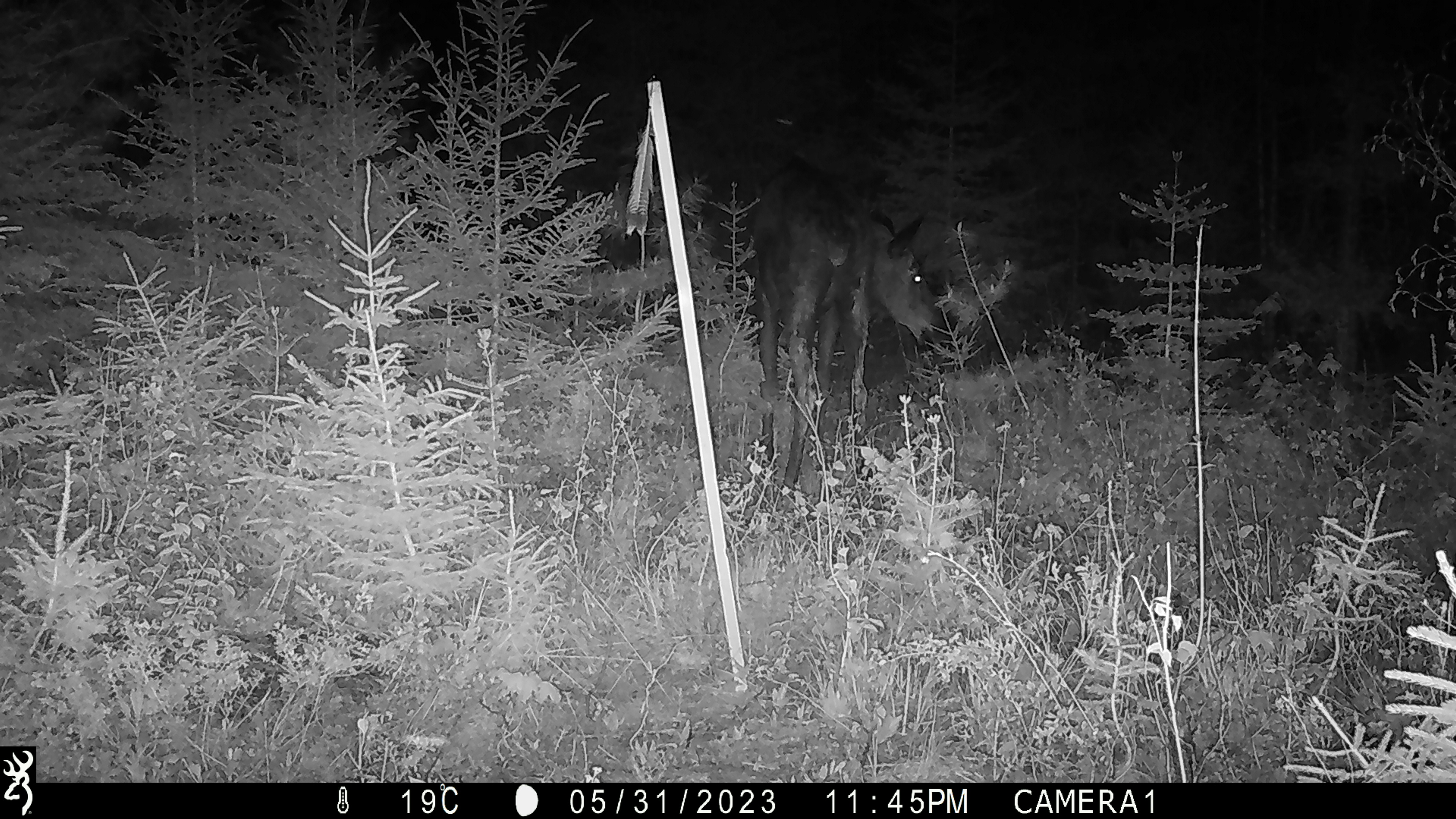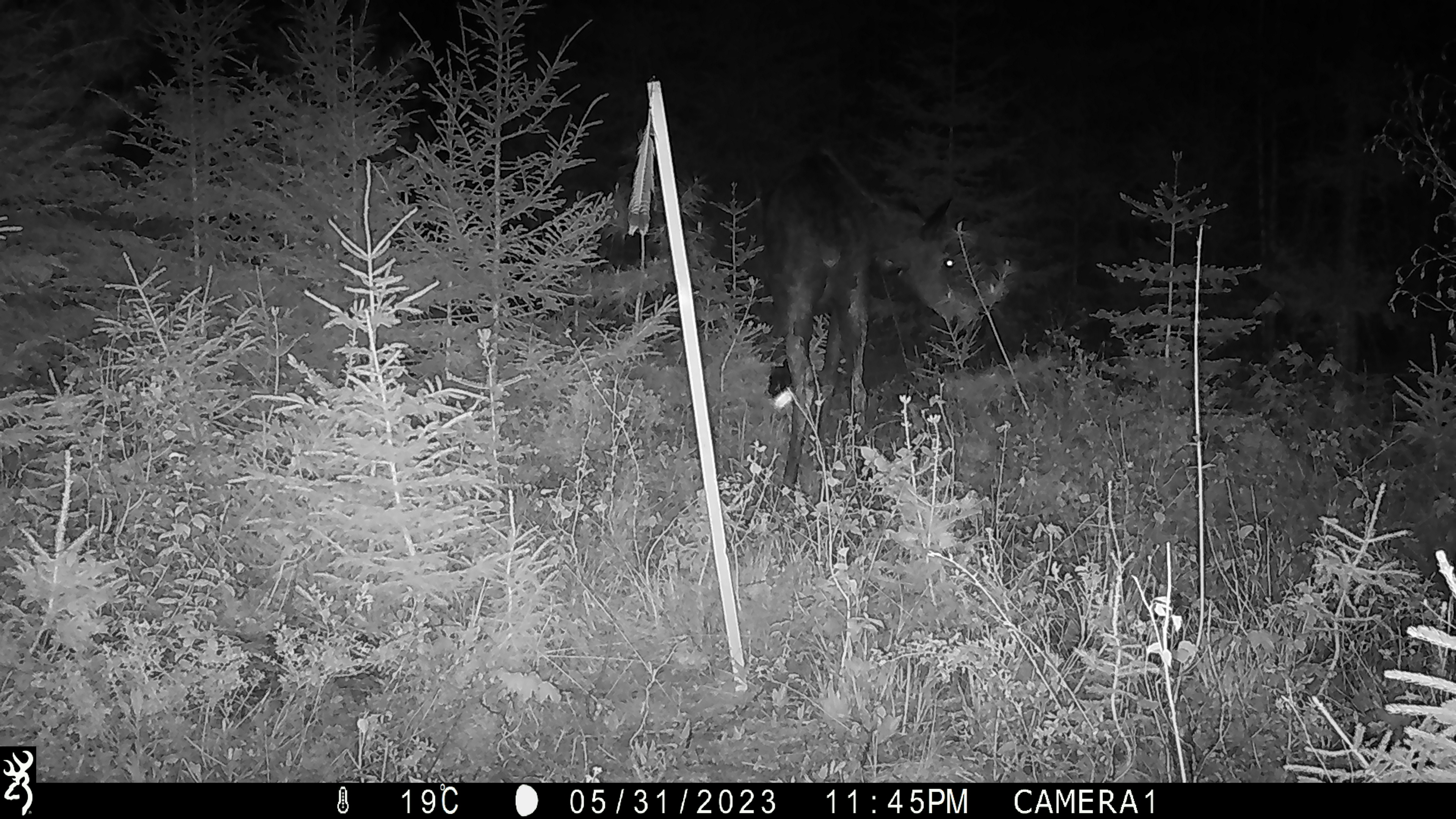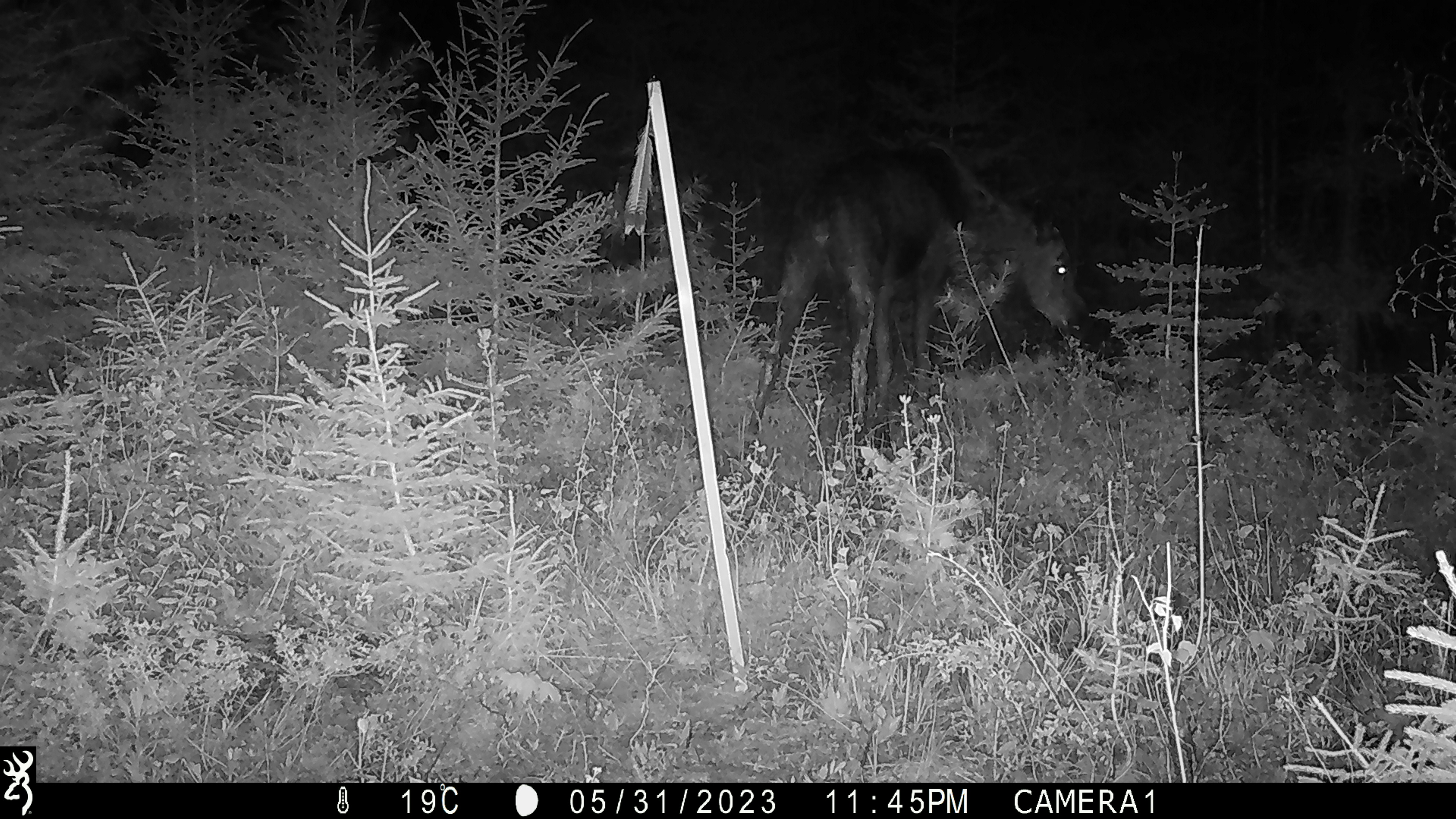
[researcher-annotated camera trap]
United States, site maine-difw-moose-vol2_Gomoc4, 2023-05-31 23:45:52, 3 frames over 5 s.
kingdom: Animalia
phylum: Chordata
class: Mammalia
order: Artiodactyla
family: Cervidae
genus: Alces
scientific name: Alces alces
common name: moose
Moose (Alces alces).